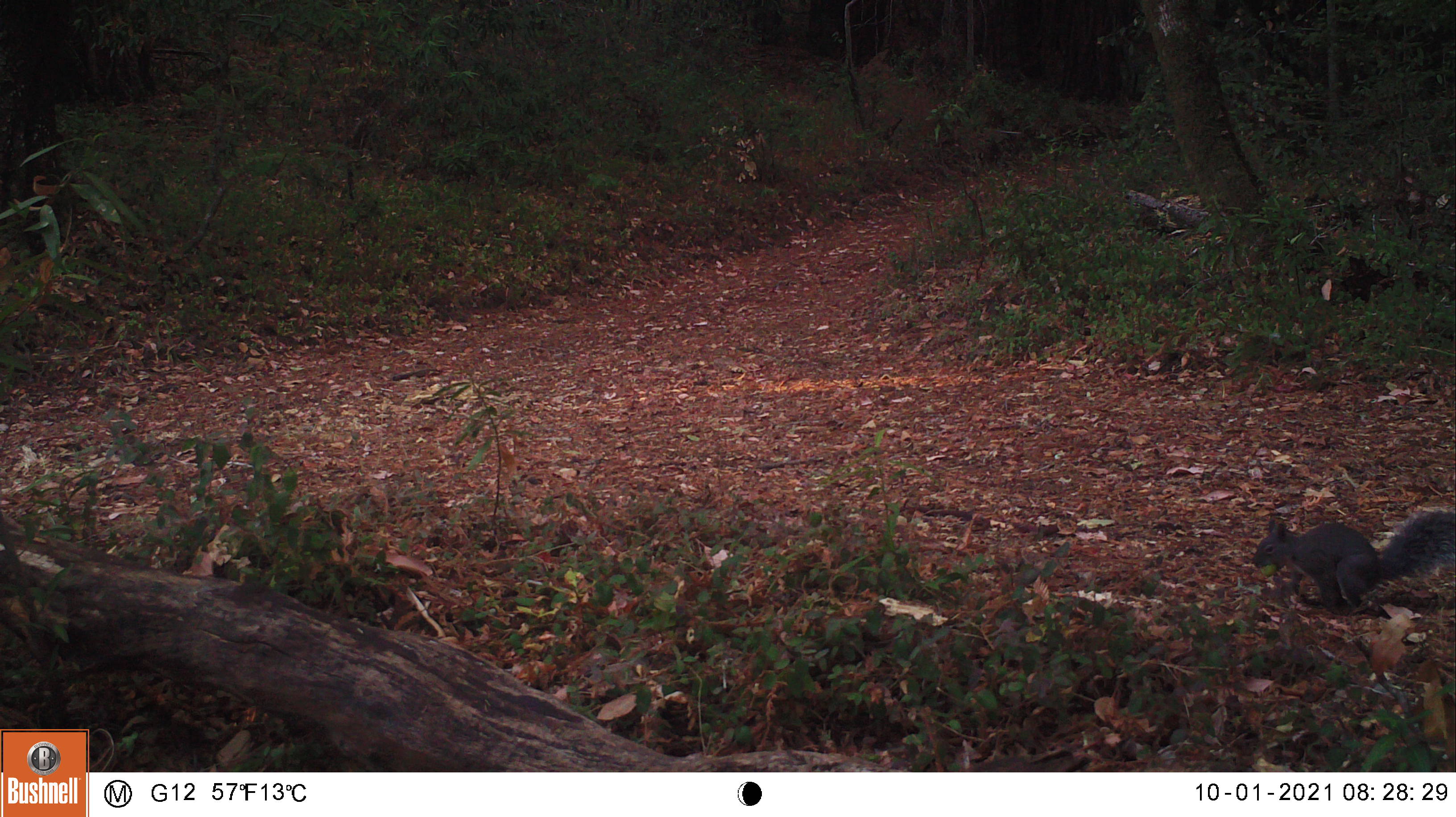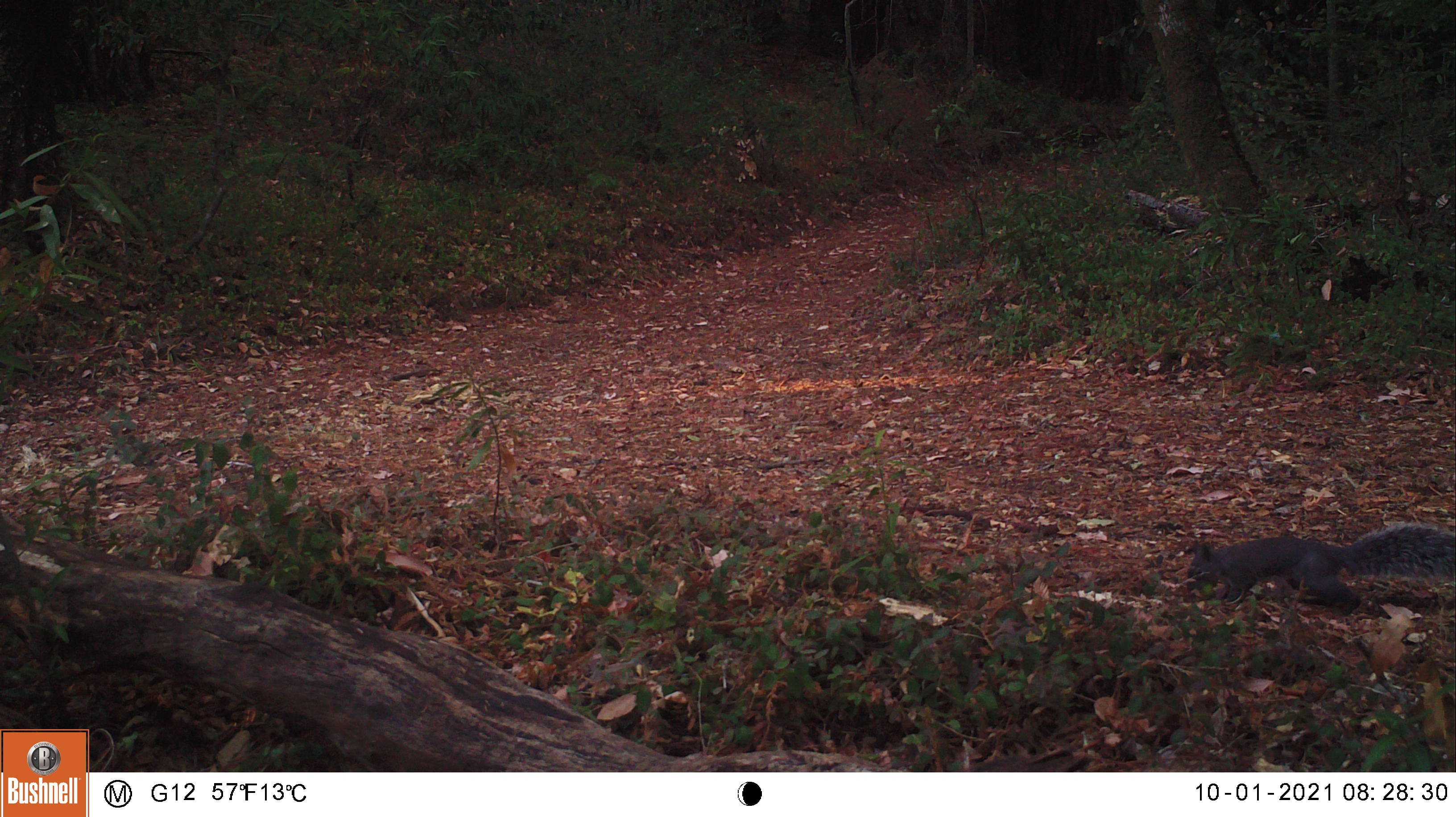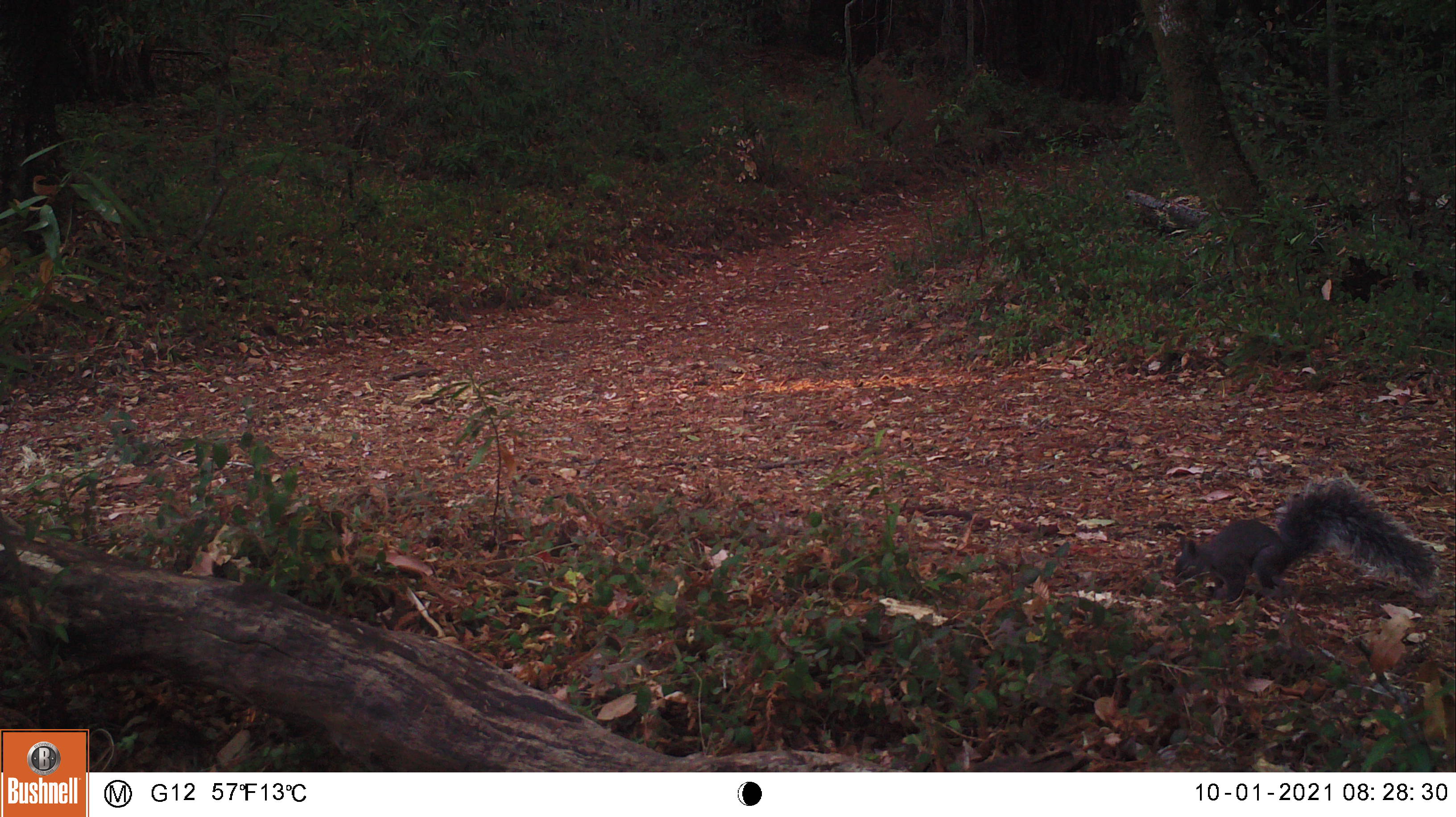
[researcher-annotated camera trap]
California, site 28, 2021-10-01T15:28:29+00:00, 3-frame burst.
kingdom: Animalia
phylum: Chordata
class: Mammalia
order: Rodentia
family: Sciuridae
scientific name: Sciuridae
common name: squirrel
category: unknown squirrel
Unknown squirrel (squirrel) (Sciuridae).